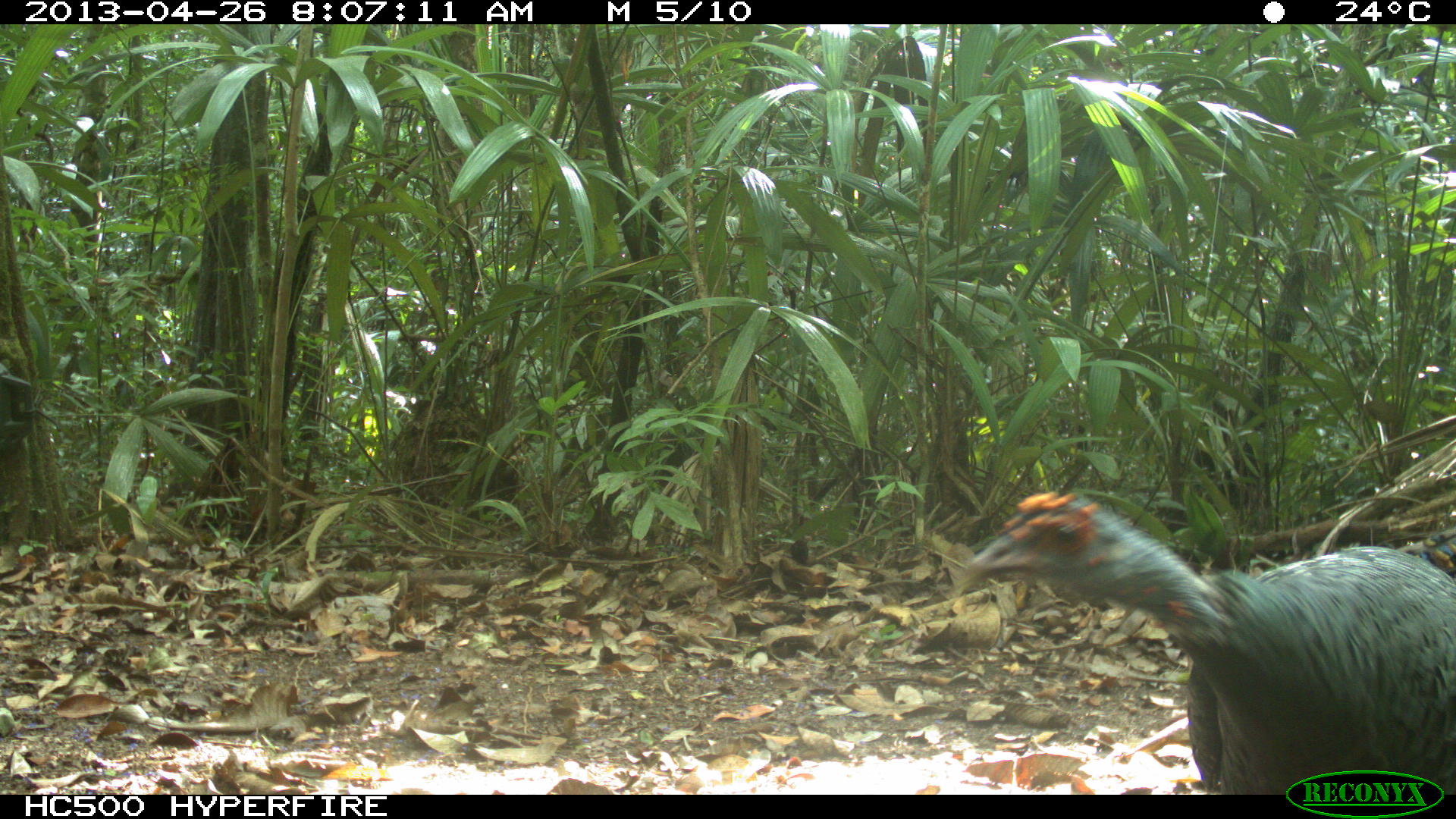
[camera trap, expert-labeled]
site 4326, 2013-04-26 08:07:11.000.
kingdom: Animalia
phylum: Chordata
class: Aves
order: Galliformes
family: Phasianidae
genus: Meleagris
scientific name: Meleagris ocellata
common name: ocellated turkey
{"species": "Meleagris ocellata (ocellated turkey)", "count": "4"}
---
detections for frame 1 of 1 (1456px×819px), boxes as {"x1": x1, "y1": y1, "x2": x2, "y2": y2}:
meleagris ocellata: {"x1": 963, "y1": 488, "x2": 1456, "y2": 795}